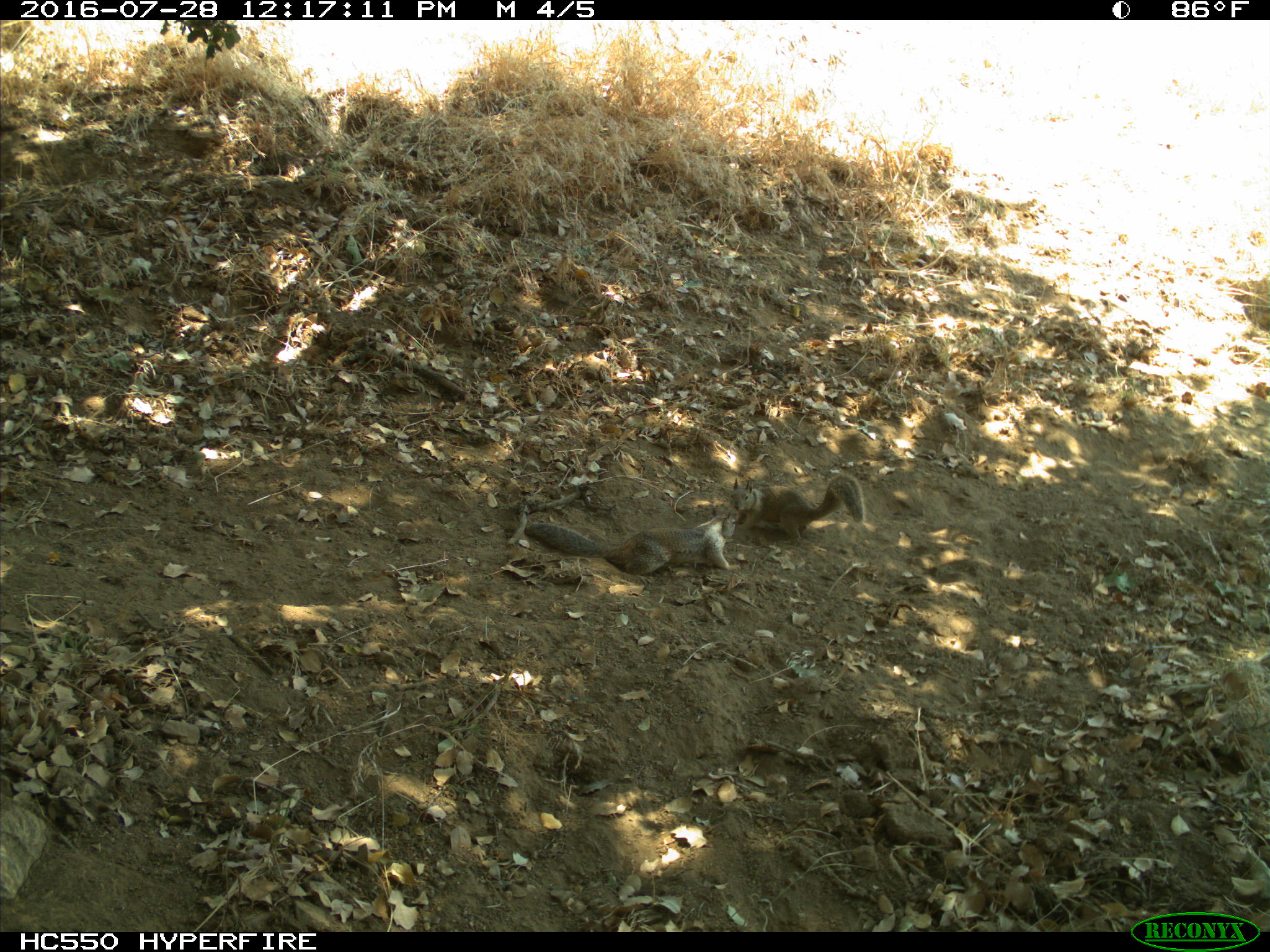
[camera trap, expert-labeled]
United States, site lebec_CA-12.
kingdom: Animalia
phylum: Chordata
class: Mammalia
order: Rodentia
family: Sciuridae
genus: Otospermophilus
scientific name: Otospermophilus beecheyi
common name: california ground squirrel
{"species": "Otospermophilus beecheyi (california ground squirrel)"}